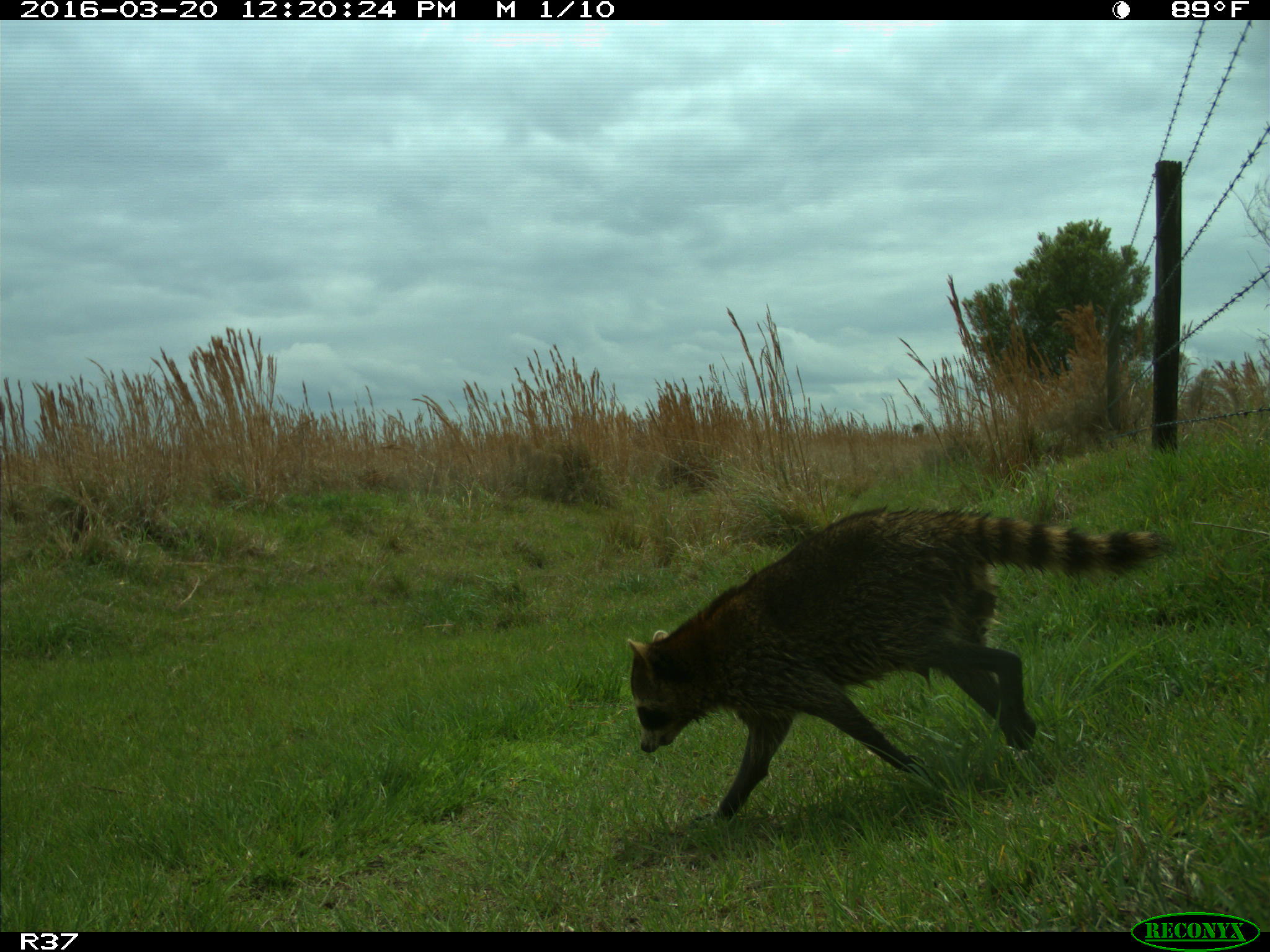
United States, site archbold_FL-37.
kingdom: Animalia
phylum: Chordata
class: Mammalia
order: Carnivora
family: Procyonidae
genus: Procyon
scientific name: Procyon lotor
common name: common raccoon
Procyon lotor (common raccoon).